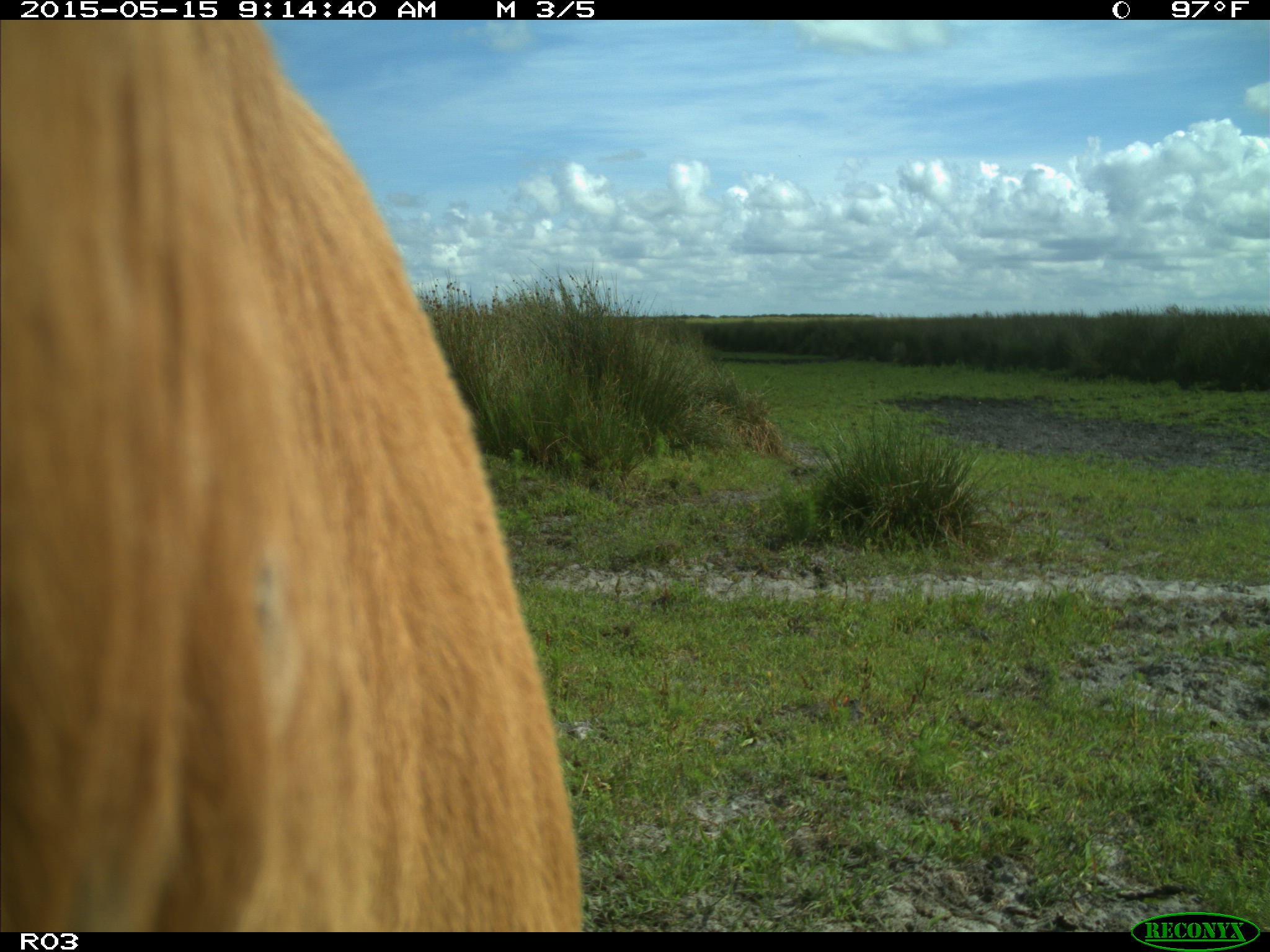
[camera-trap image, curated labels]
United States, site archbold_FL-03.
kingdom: Animalia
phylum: Chordata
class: Mammalia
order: Artiodactyla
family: Bovidae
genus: Bos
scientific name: Bos taurus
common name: domestic cow